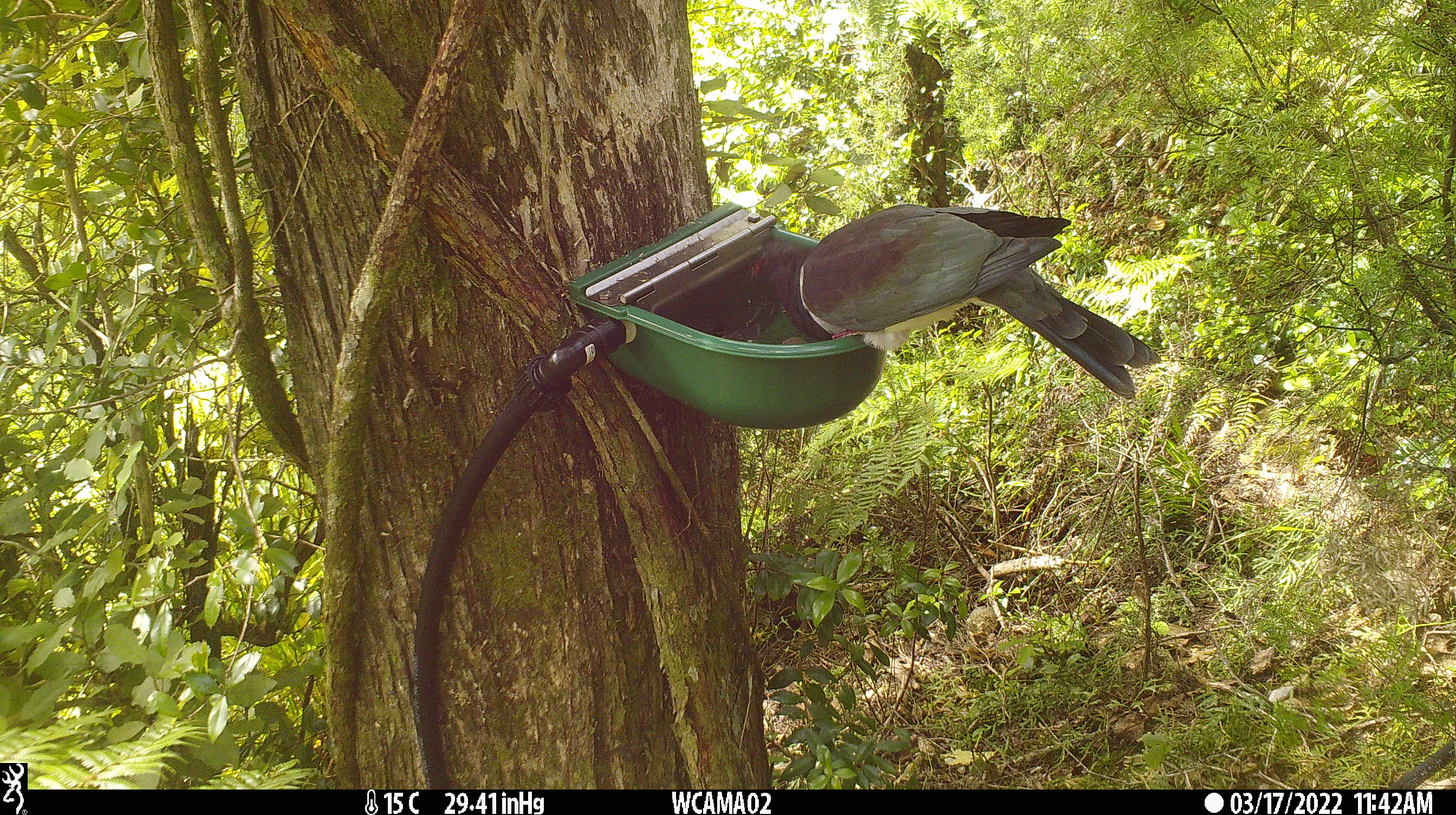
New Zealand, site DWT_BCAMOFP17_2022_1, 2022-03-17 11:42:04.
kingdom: Animalia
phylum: Chordata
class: Aves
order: Columbiformes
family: Columbidae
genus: Hemiphaga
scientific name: Hemiphaga novaeseelandiae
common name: new zealand pigeon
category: kereru